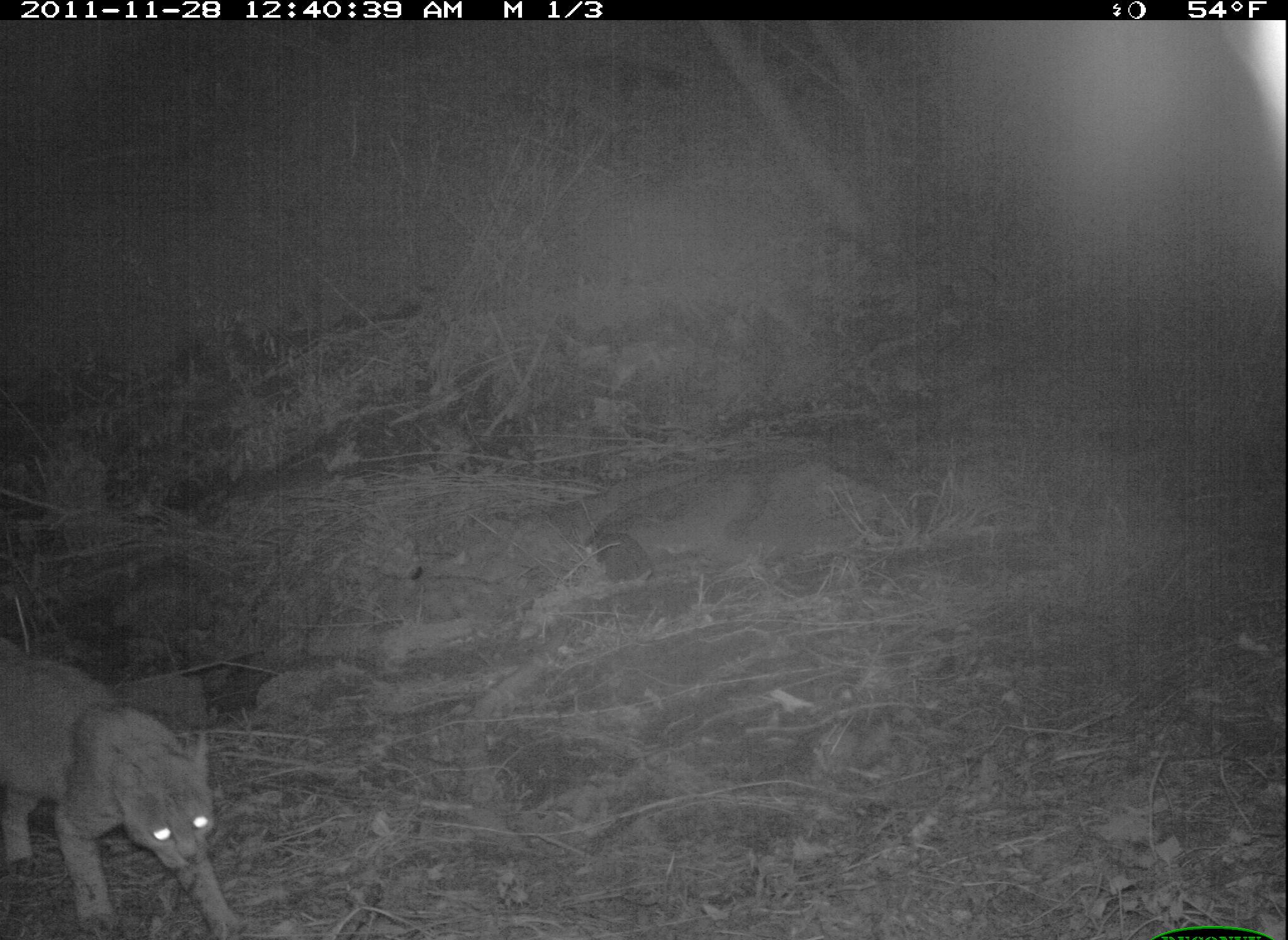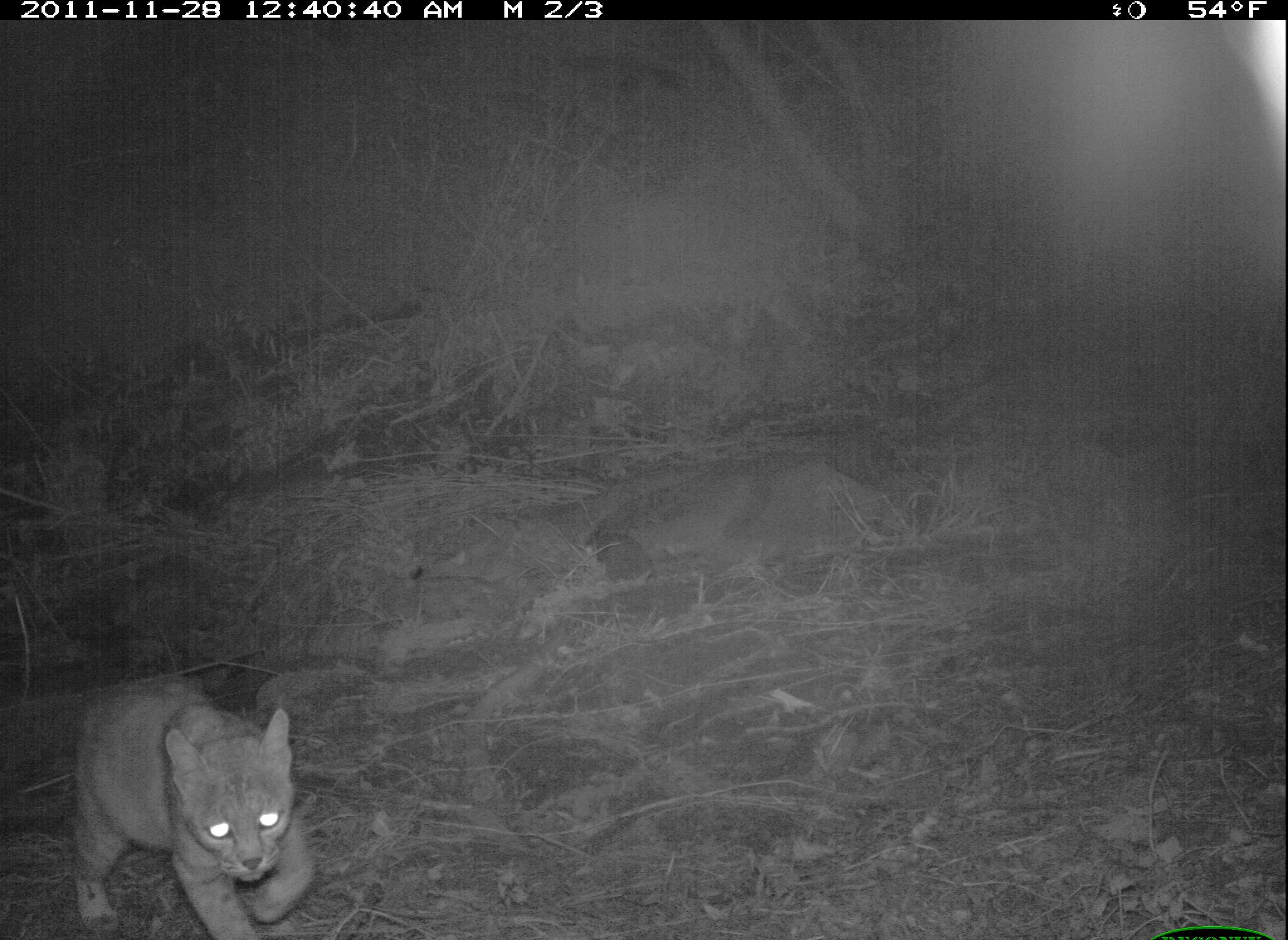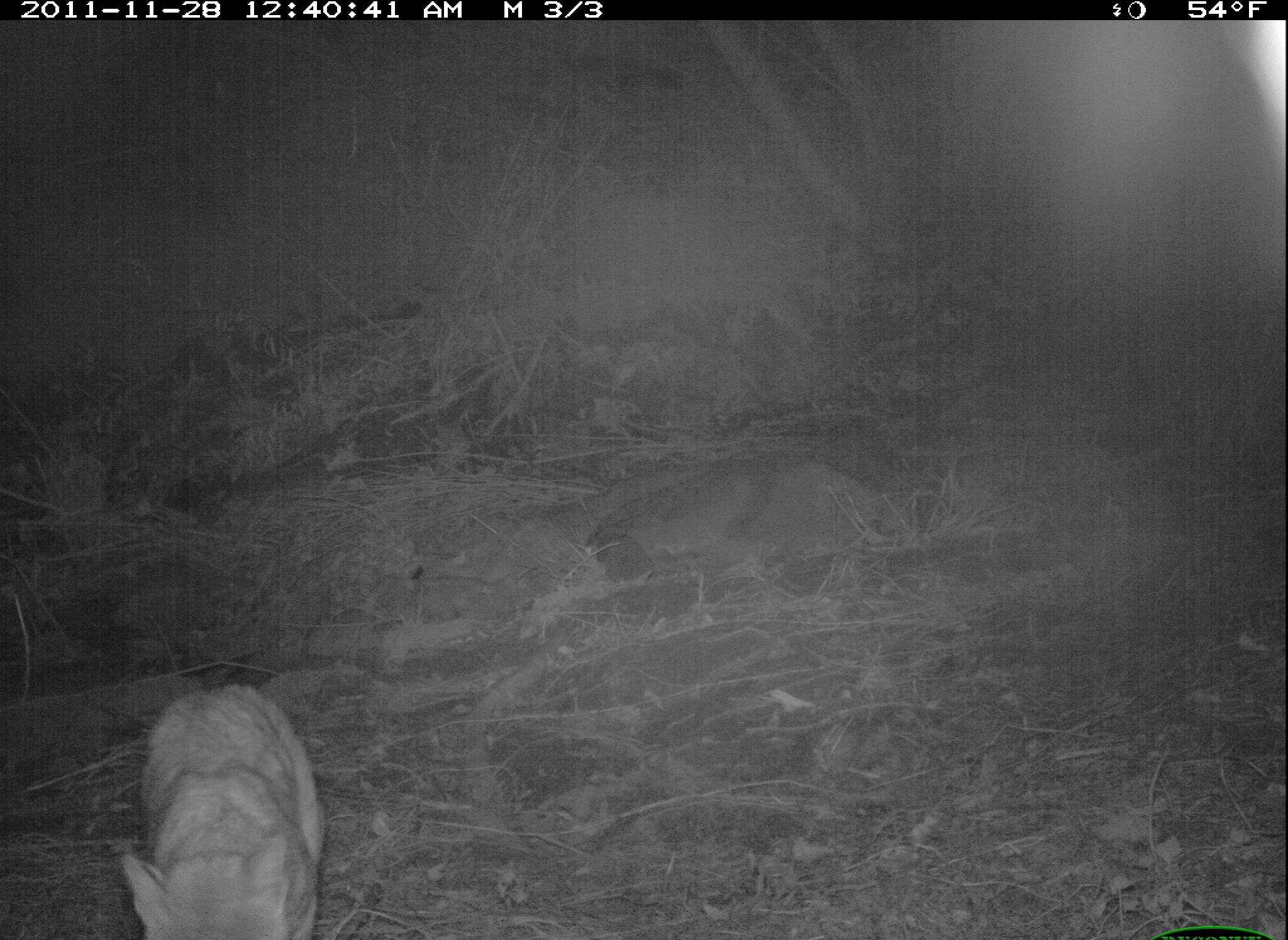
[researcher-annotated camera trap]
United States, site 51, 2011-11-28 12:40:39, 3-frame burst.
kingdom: Animalia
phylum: Chordata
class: Mammalia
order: Carnivora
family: Felidae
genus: Lynx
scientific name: Lynx rufus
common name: bobcat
Bobcat (Lynx rufus).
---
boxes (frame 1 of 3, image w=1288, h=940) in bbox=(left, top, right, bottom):
bobcat: bbox=(5, 635, 256, 940)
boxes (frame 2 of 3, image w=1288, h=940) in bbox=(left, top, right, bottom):
bobcat: bbox=(64, 676, 328, 937)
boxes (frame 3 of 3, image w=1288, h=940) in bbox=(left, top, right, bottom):
bobcat: bbox=(106, 678, 336, 940)